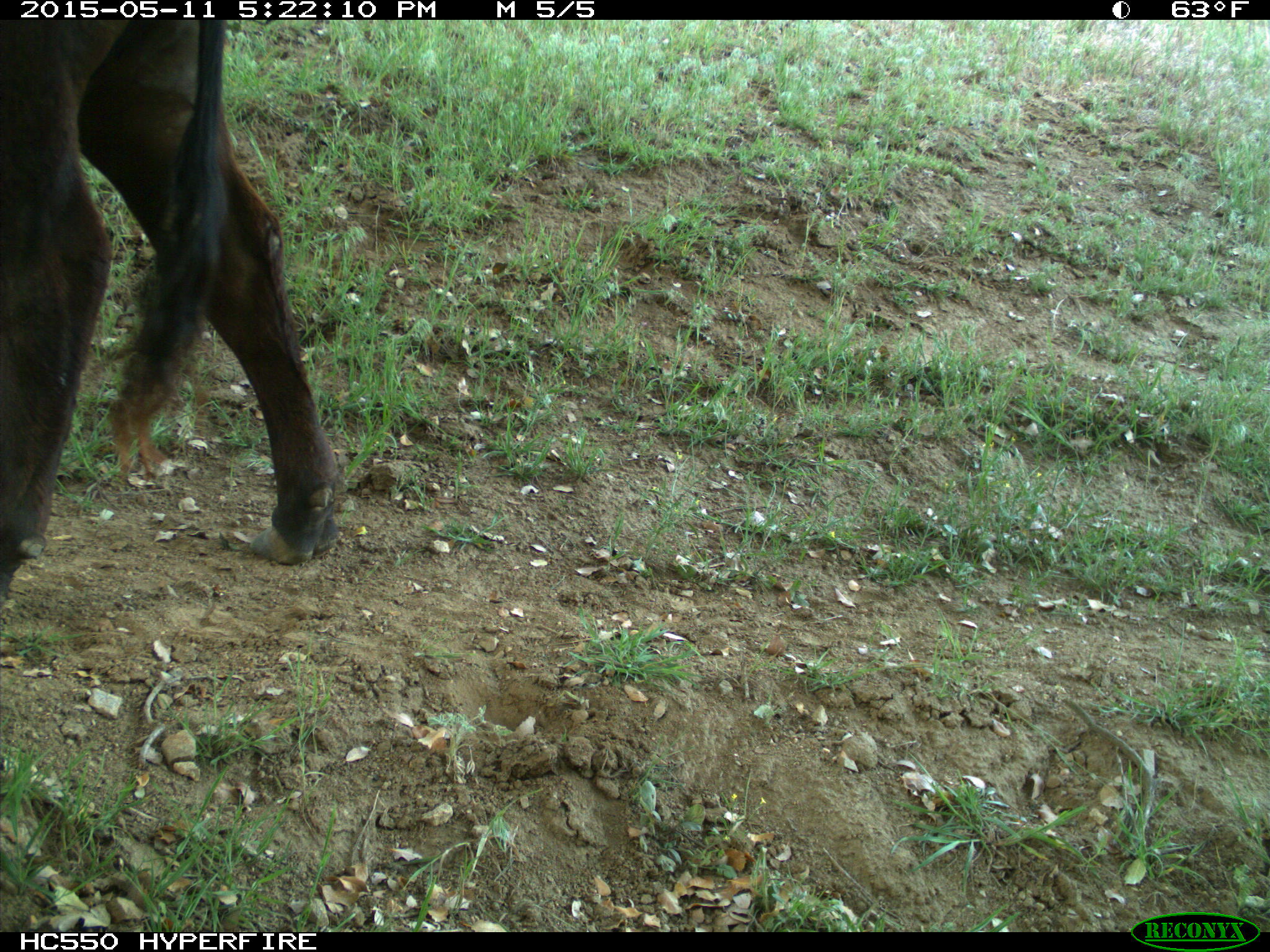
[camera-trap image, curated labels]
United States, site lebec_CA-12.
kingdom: Animalia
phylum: Chordata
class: Mammalia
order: Artiodactyla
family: Bovidae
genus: Bos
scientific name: Bos taurus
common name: domestic cow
Bos taurus (domestic cow).